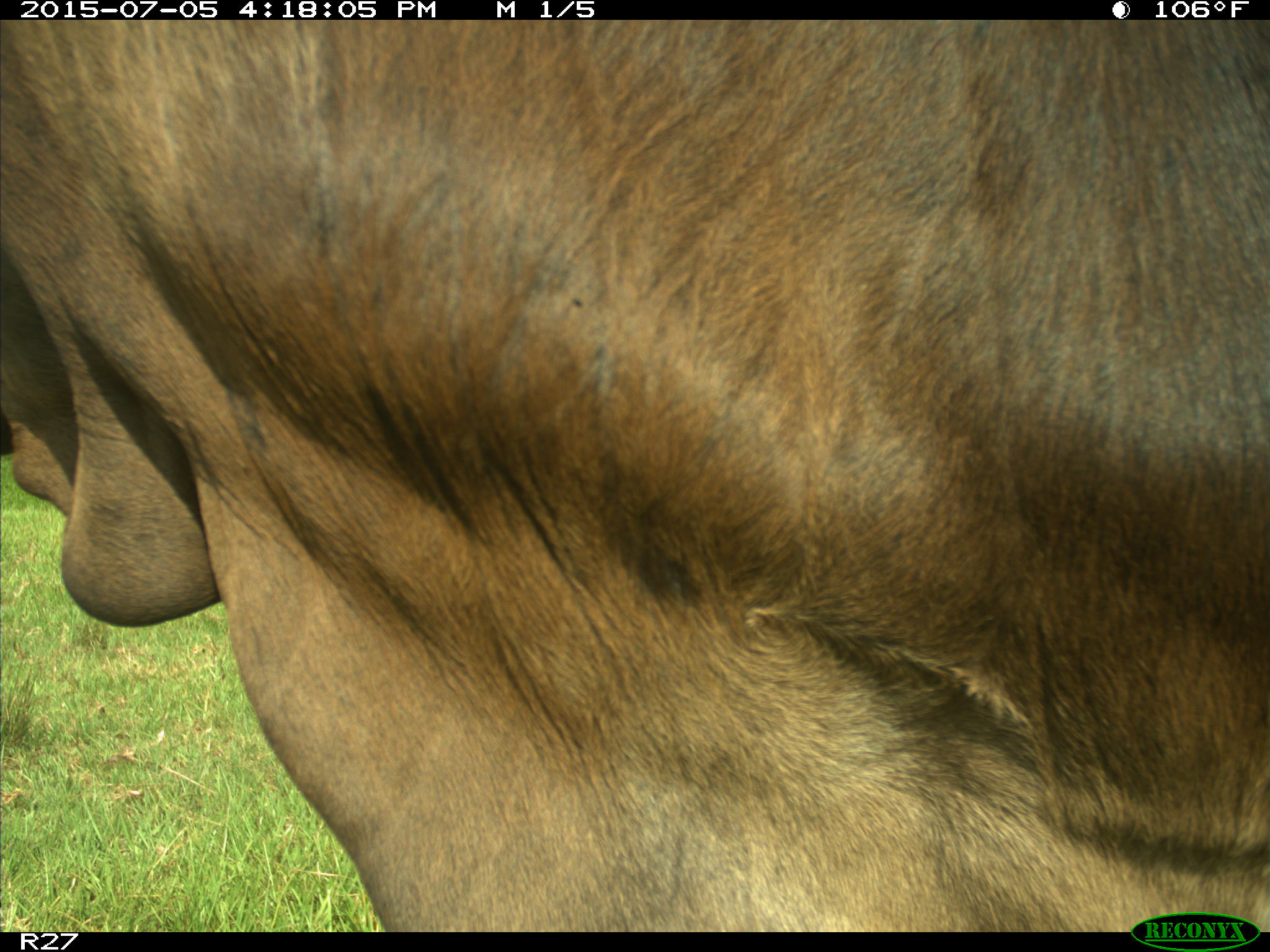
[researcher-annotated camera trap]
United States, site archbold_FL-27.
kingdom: Animalia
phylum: Chordata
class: Mammalia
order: Artiodactyla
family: Bovidae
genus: Bos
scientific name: Bos taurus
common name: domestic cow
Bos taurus (domestic cow).